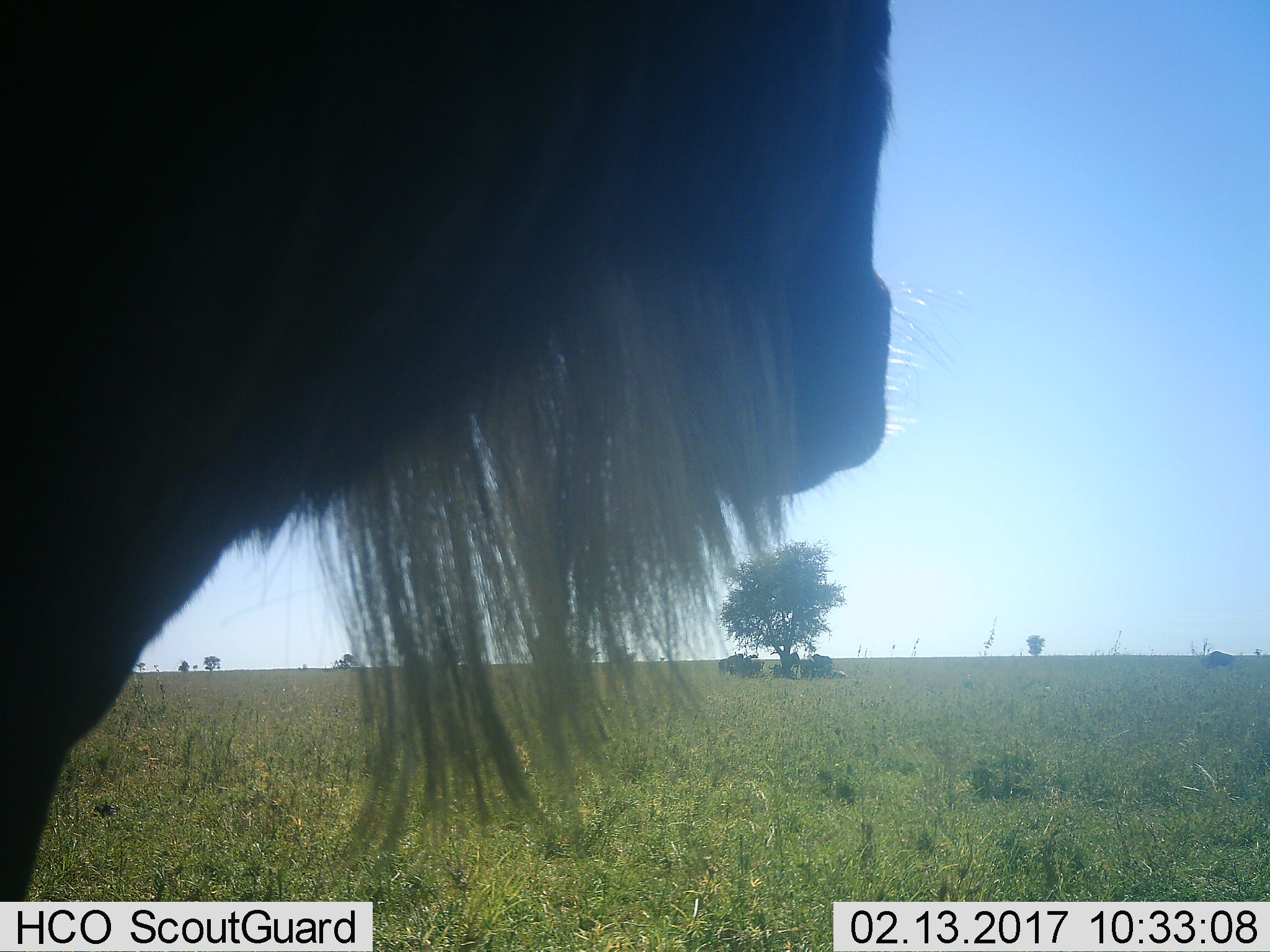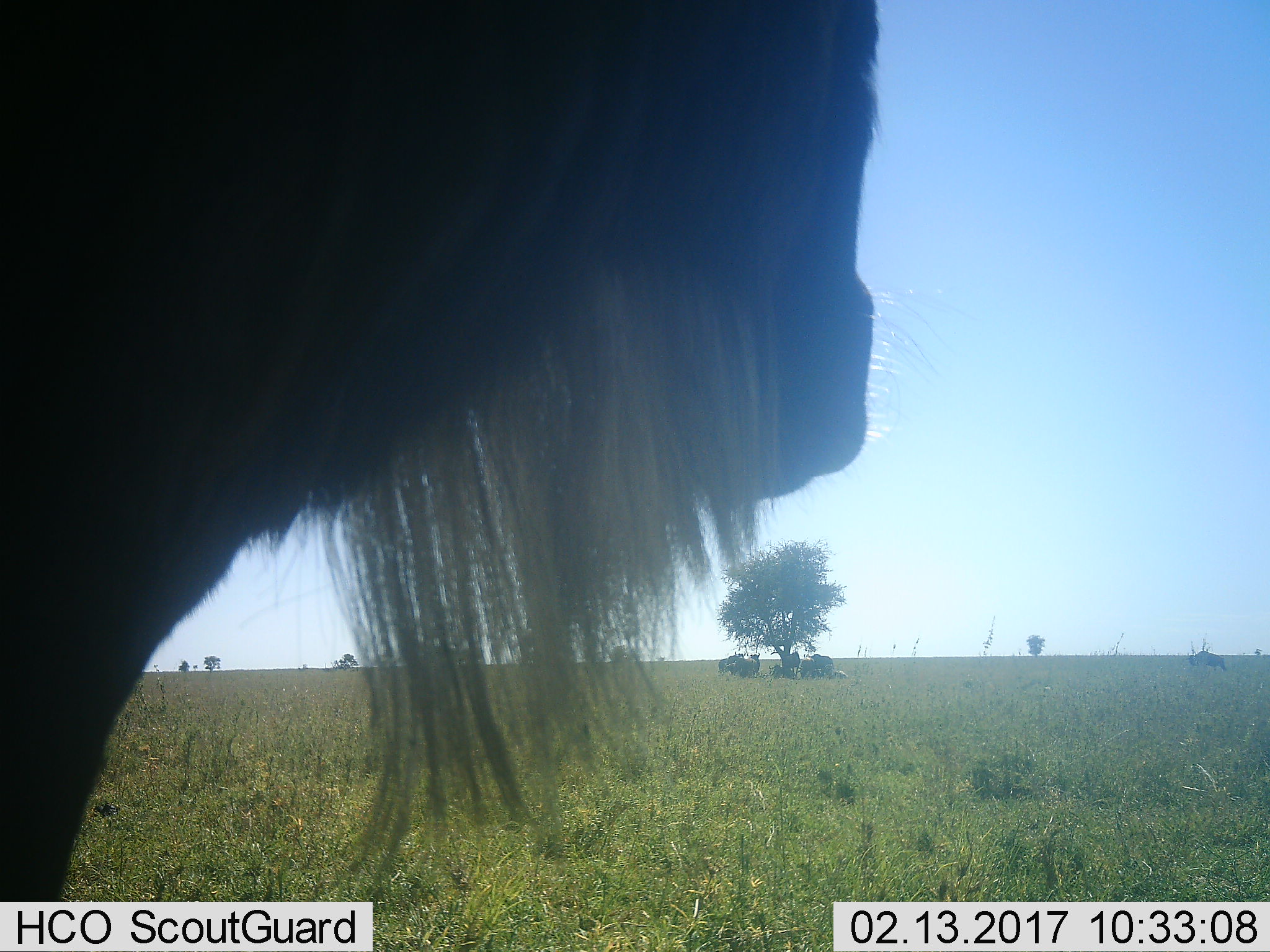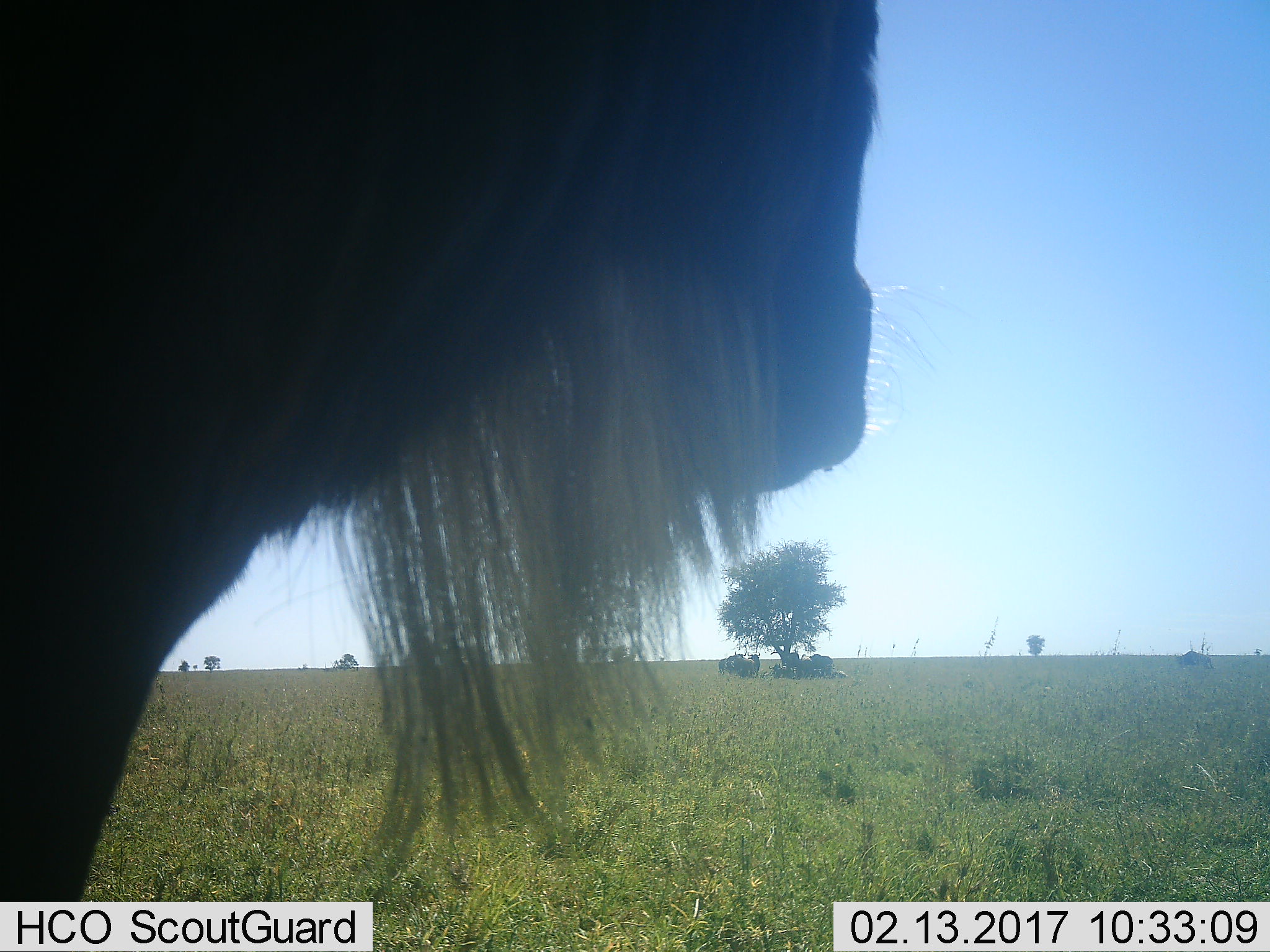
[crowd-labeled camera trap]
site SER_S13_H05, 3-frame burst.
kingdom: Animalia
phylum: Chordata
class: Mammalia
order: Artiodactyla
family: Bovidae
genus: Connochaetes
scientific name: Connochaetes taurinus taurinus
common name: blue wildebeest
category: wildebeestblue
Wildebeestblue (blue wildebeest) (Connochaetes taurinus taurinus), count 7. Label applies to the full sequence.